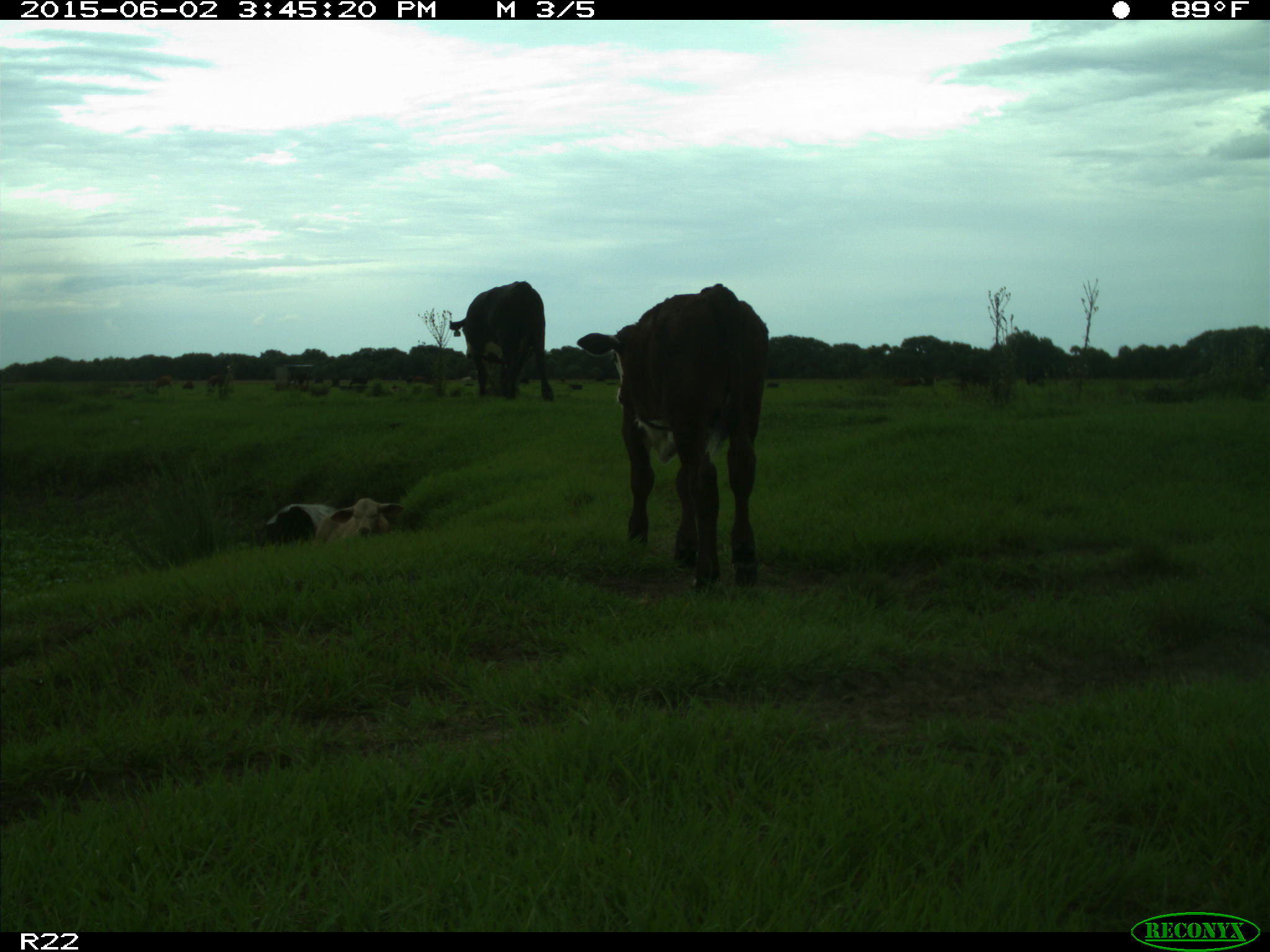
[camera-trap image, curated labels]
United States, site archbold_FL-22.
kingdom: Animalia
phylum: Chordata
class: Mammalia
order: Artiodactyla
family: Bovidae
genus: Bos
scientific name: Bos taurus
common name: domestic cow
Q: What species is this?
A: Bos taurus (domestic cow).